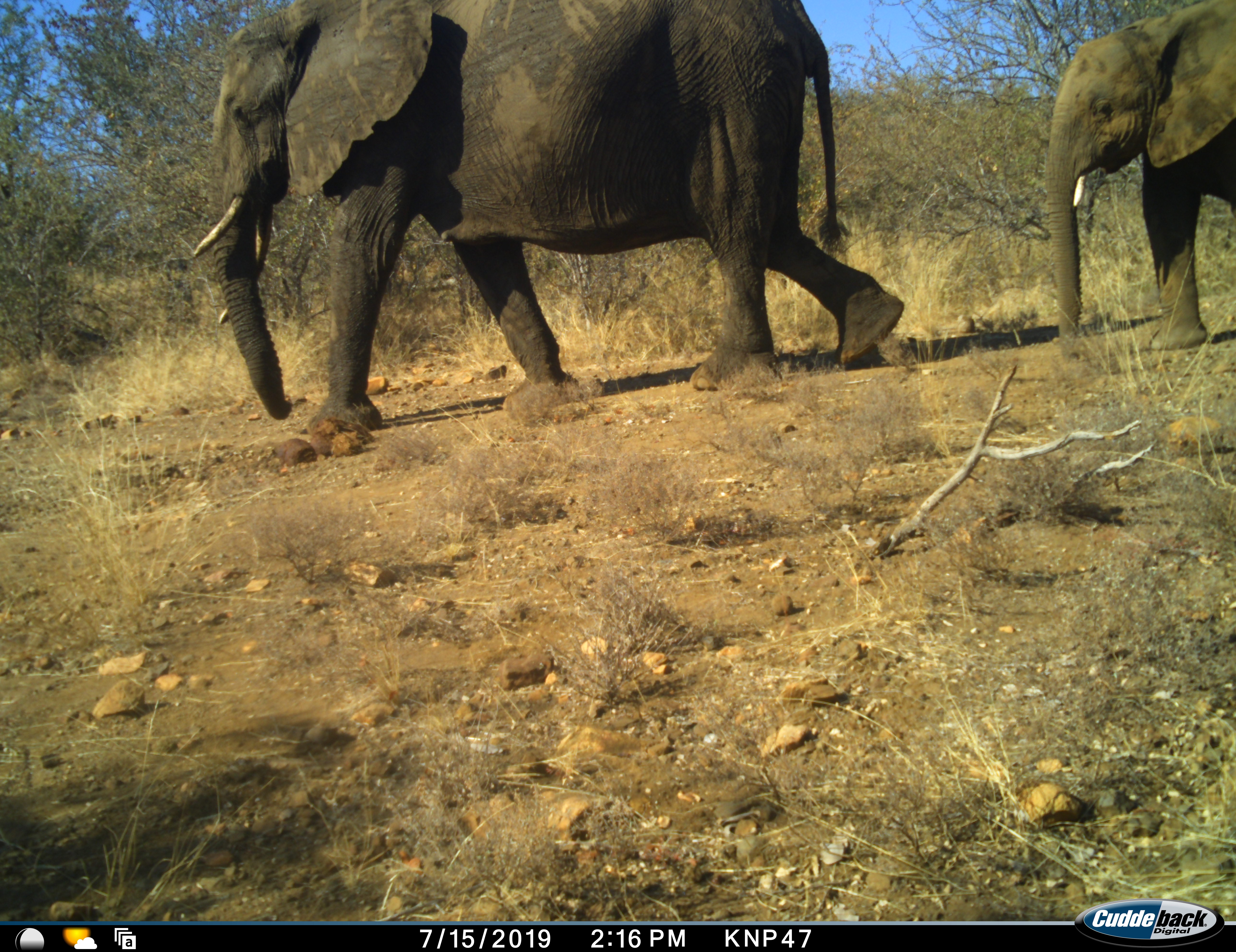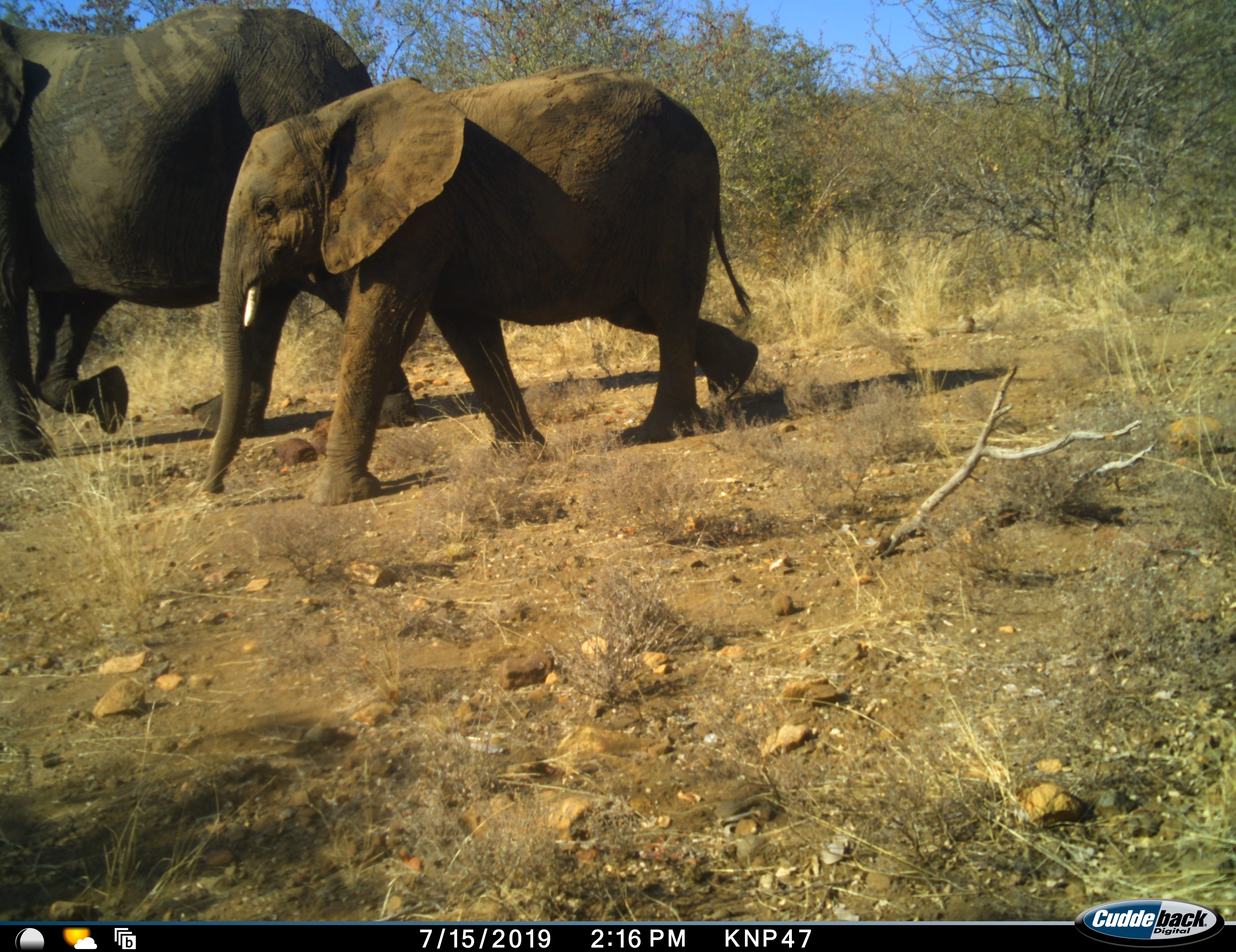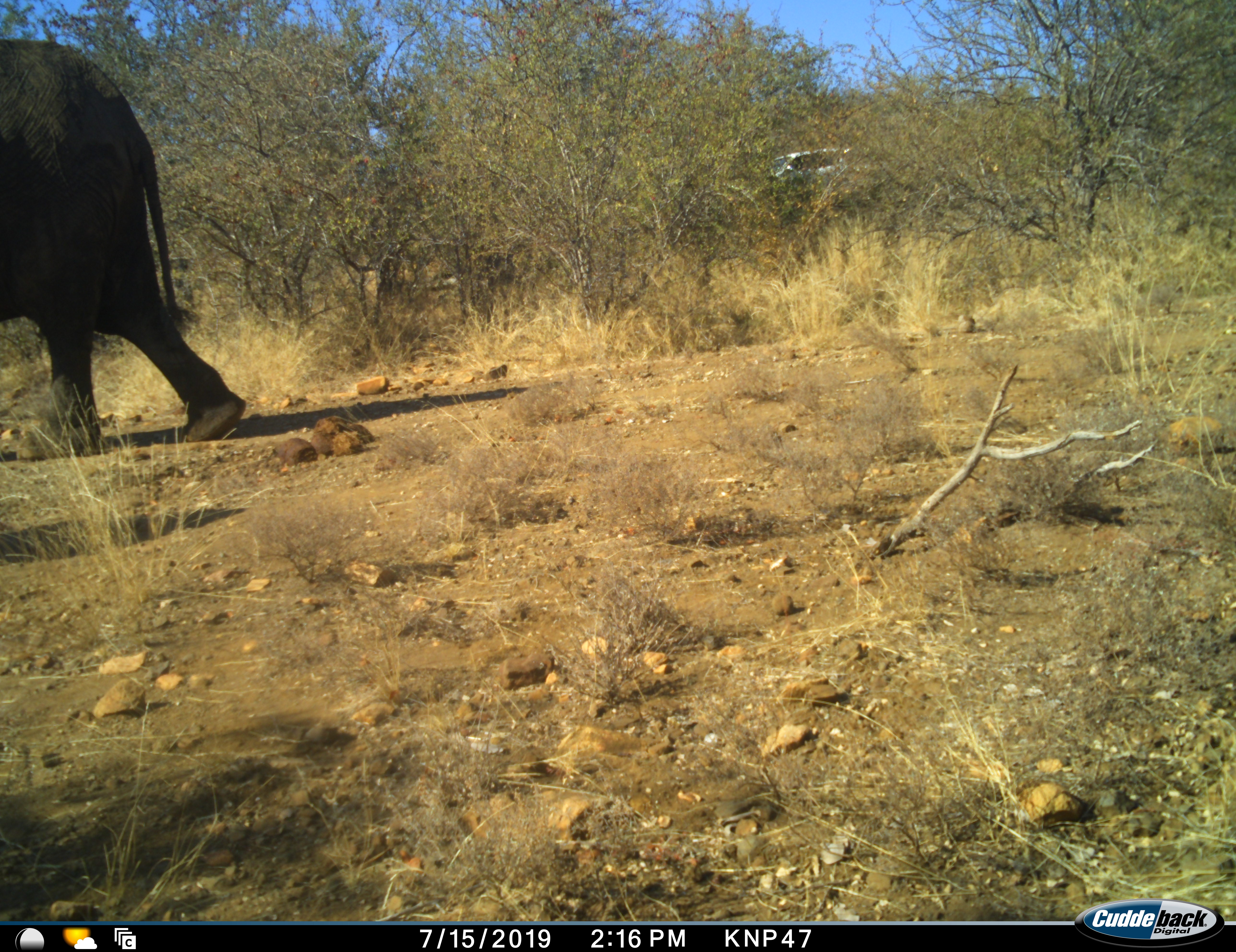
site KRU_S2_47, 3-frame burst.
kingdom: Animalia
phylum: Chordata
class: Mammalia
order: Proboscidea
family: Elephantidae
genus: Loxodonta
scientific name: Loxodonta africana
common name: african bush elephant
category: elephant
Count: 2.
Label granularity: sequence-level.